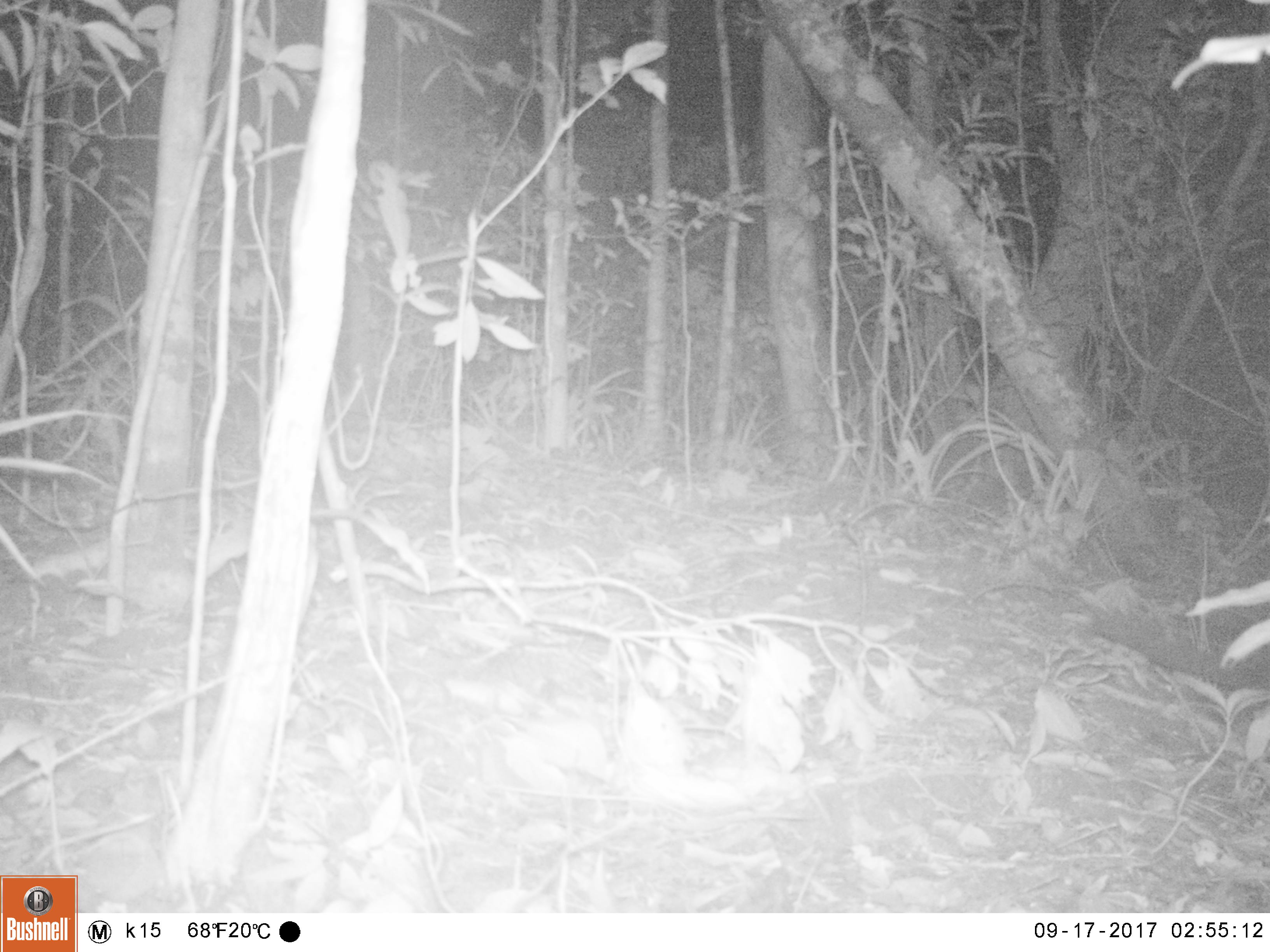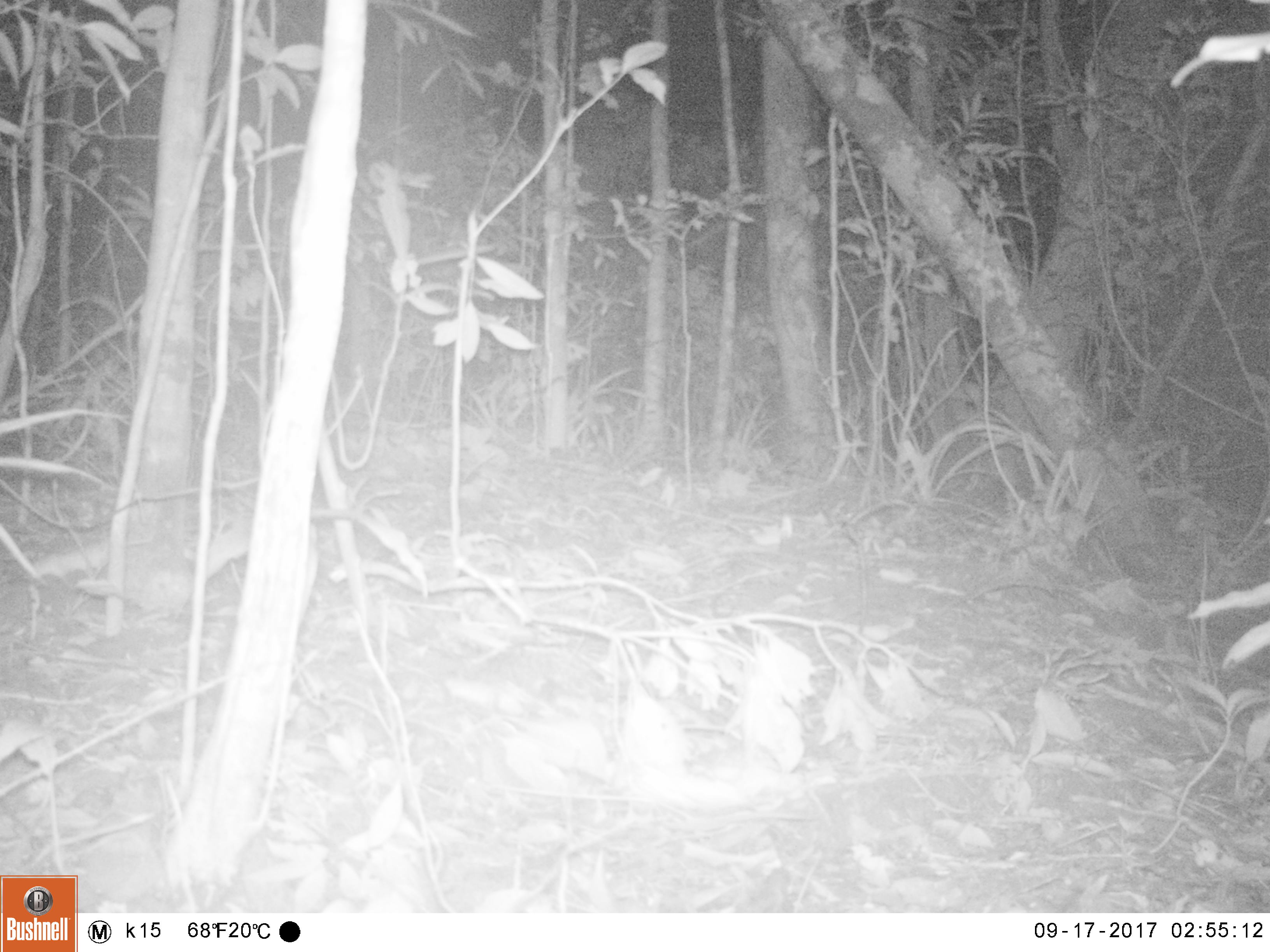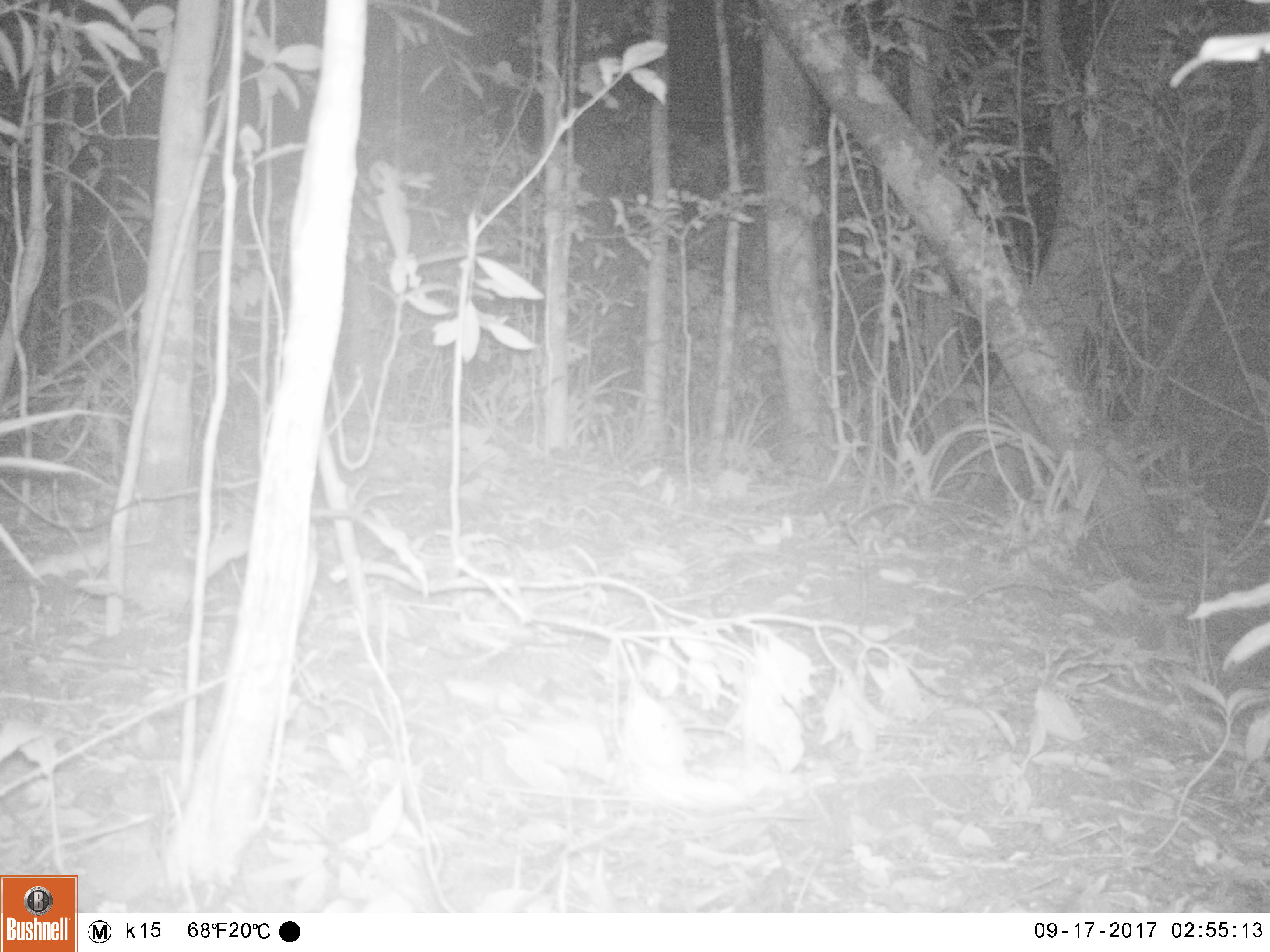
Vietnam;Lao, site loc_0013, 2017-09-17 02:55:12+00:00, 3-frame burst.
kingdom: Animalia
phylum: Chordata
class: Mammalia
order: Carnivora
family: Viverridae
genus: Paguma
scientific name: Paguma larvata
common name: masked palm civet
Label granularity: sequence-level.